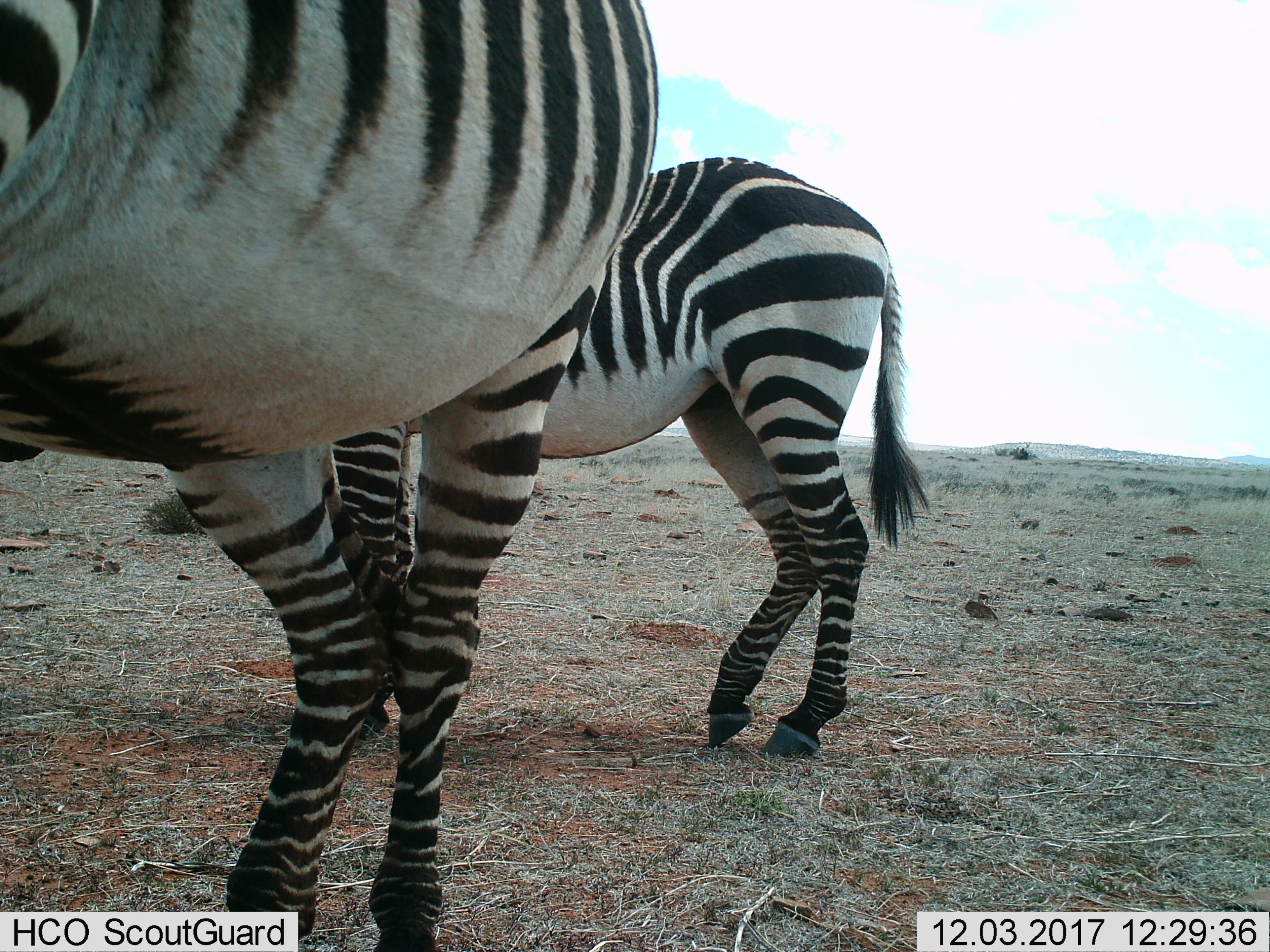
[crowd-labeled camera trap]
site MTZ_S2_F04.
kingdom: Animalia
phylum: Chordata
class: Mammalia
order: Perissodactyla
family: Equidae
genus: Equus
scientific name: Equus zebra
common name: mountain zebra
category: zebramountain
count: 2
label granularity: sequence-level